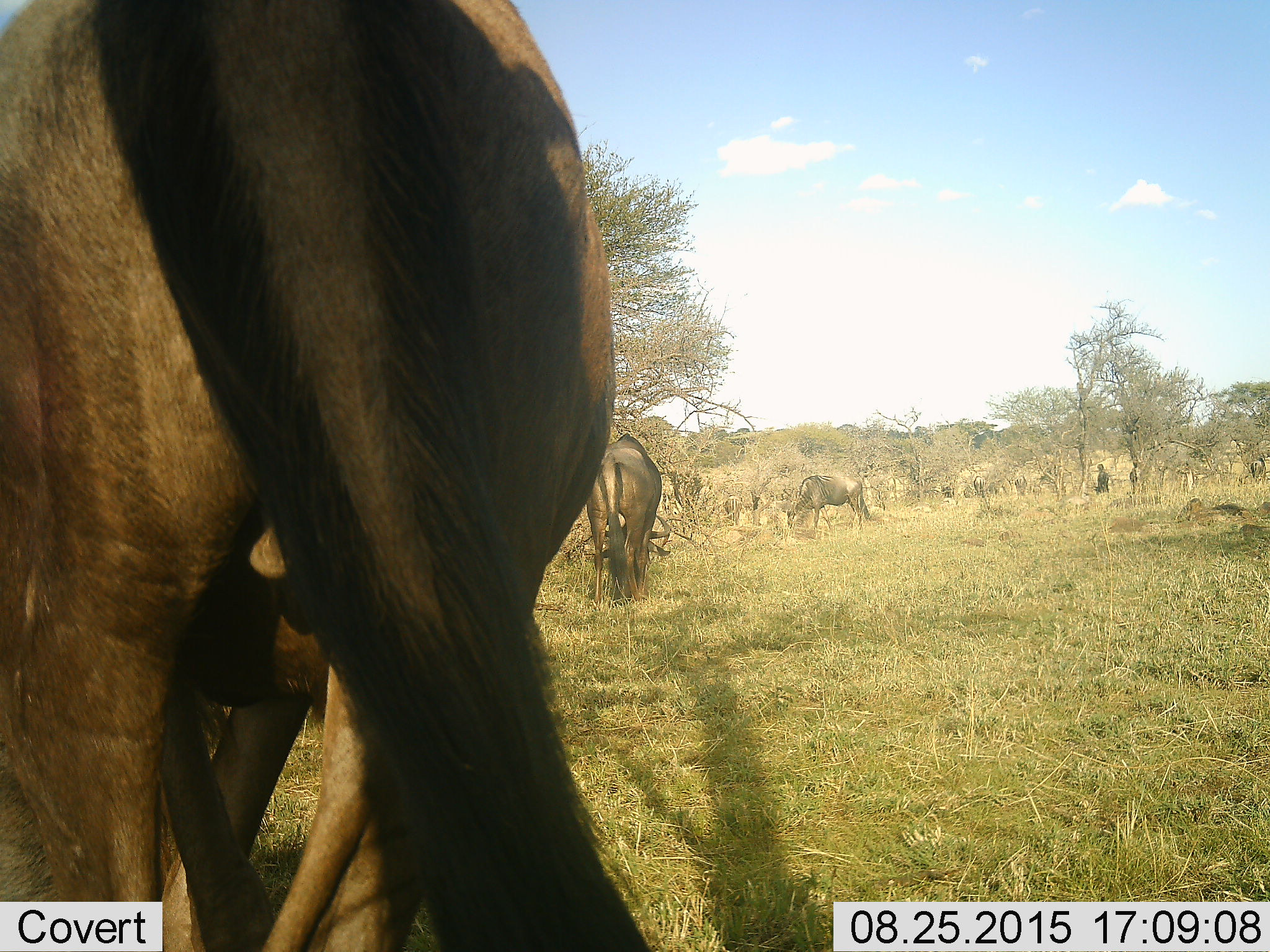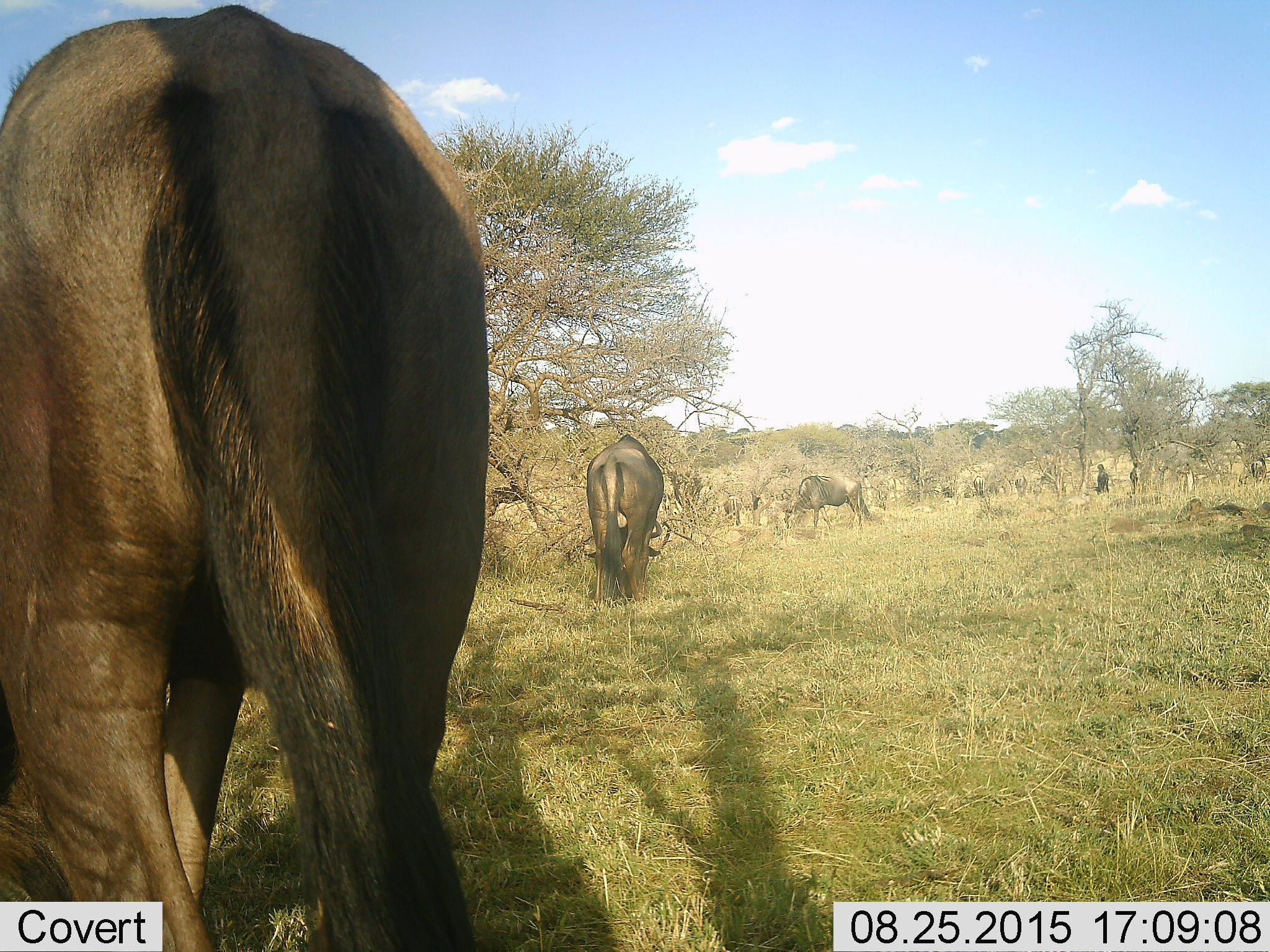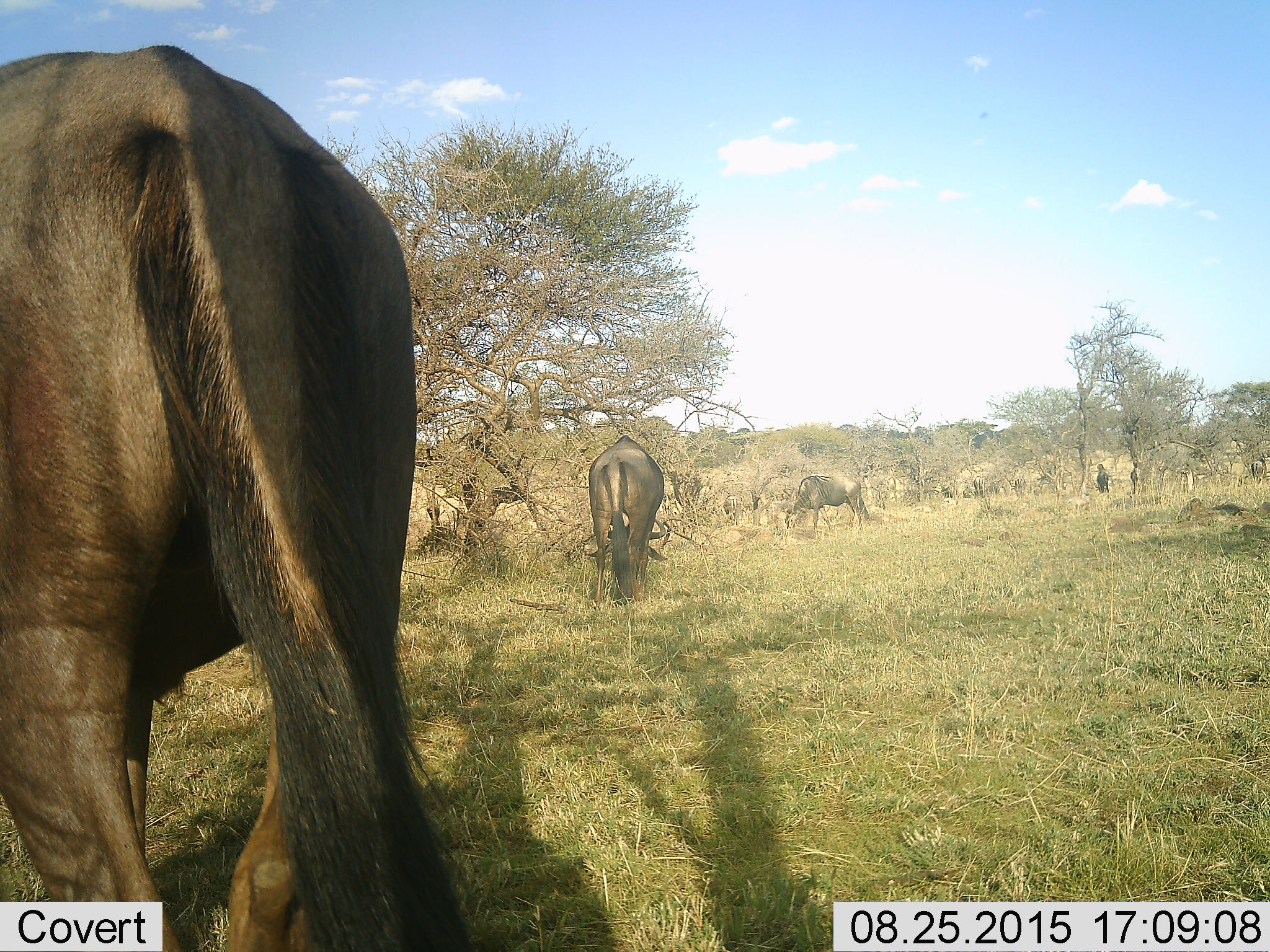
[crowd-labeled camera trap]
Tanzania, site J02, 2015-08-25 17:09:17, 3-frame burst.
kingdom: Animalia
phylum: Chordata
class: Mammalia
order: Artiodactyla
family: Bovidae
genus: Connochaetes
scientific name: Connochaetes taurinus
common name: blue wildebeest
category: wildebeest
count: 11-50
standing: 56%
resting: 11%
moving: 56%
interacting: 11%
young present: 22%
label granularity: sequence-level